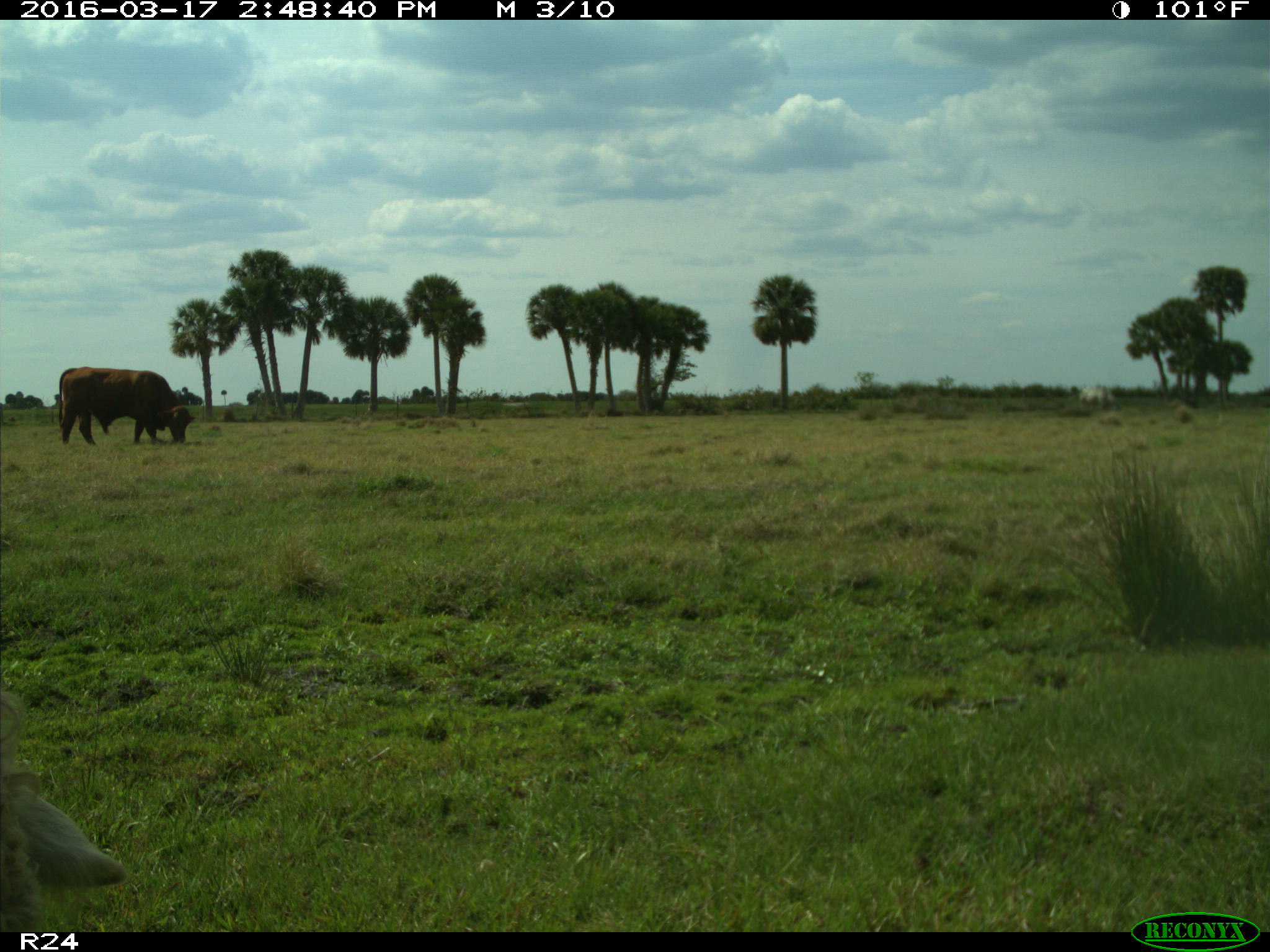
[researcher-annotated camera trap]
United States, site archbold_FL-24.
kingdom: Animalia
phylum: Chordata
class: Mammalia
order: Artiodactyla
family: Bovidae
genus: Bos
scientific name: Bos taurus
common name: domestic cow